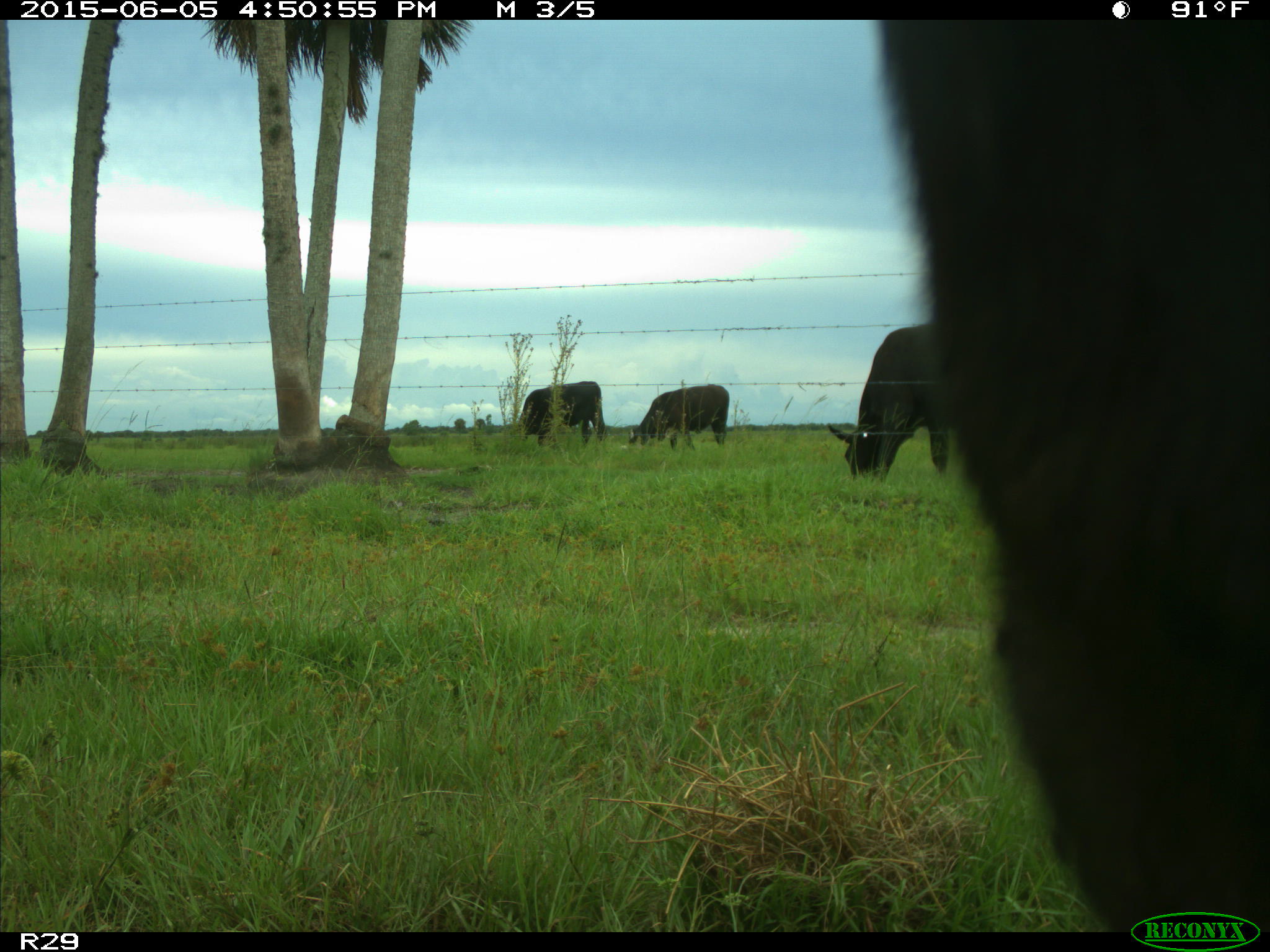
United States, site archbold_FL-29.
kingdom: Animalia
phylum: Chordata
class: Mammalia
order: Artiodactyla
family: Bovidae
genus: Bos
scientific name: Bos taurus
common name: domestic cow